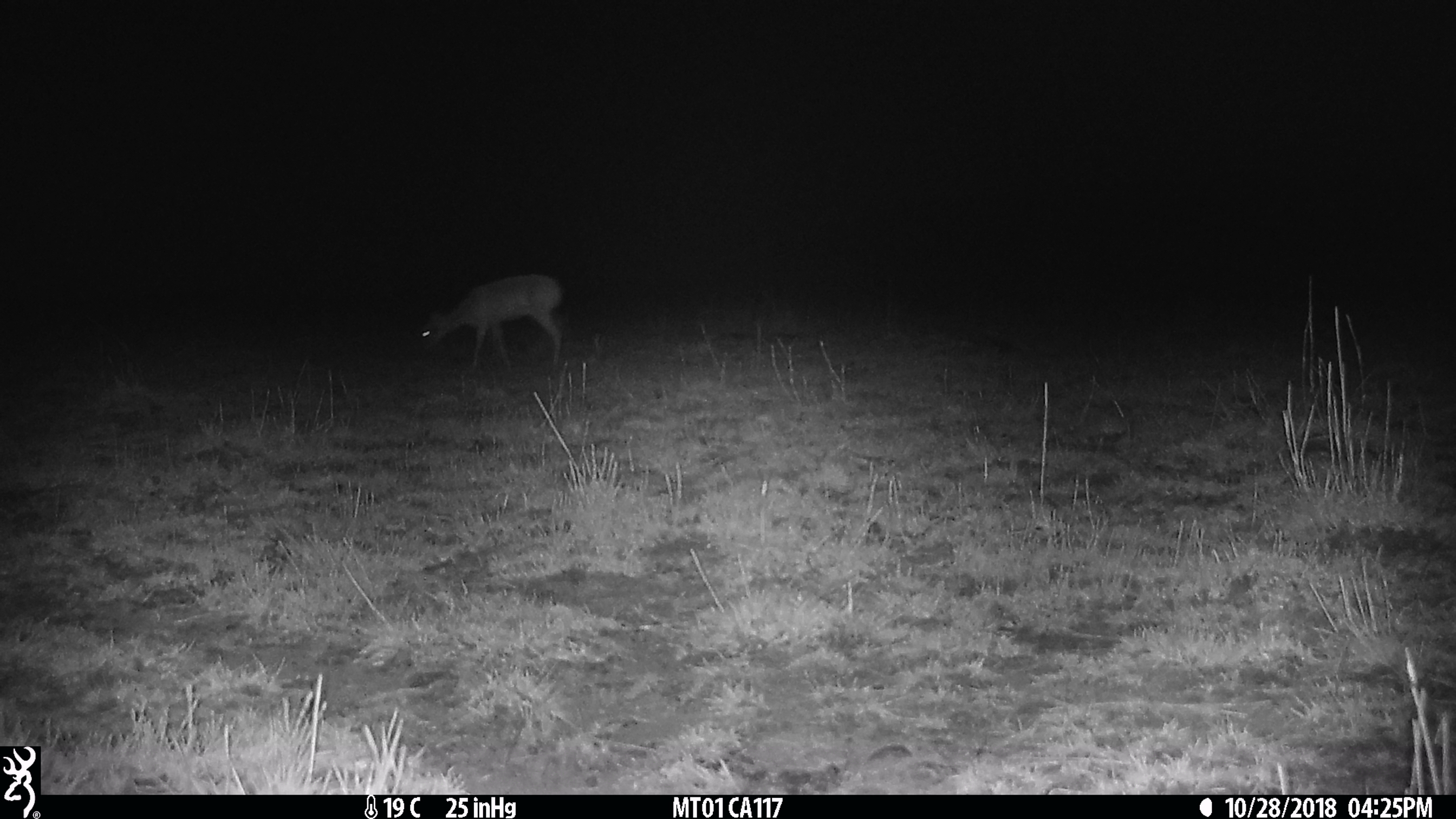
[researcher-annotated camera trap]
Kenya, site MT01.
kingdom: Animalia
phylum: Chordata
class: Mammalia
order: Artiodactyla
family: Bovidae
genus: Ourebia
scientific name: Ourebia ourebi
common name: oribi